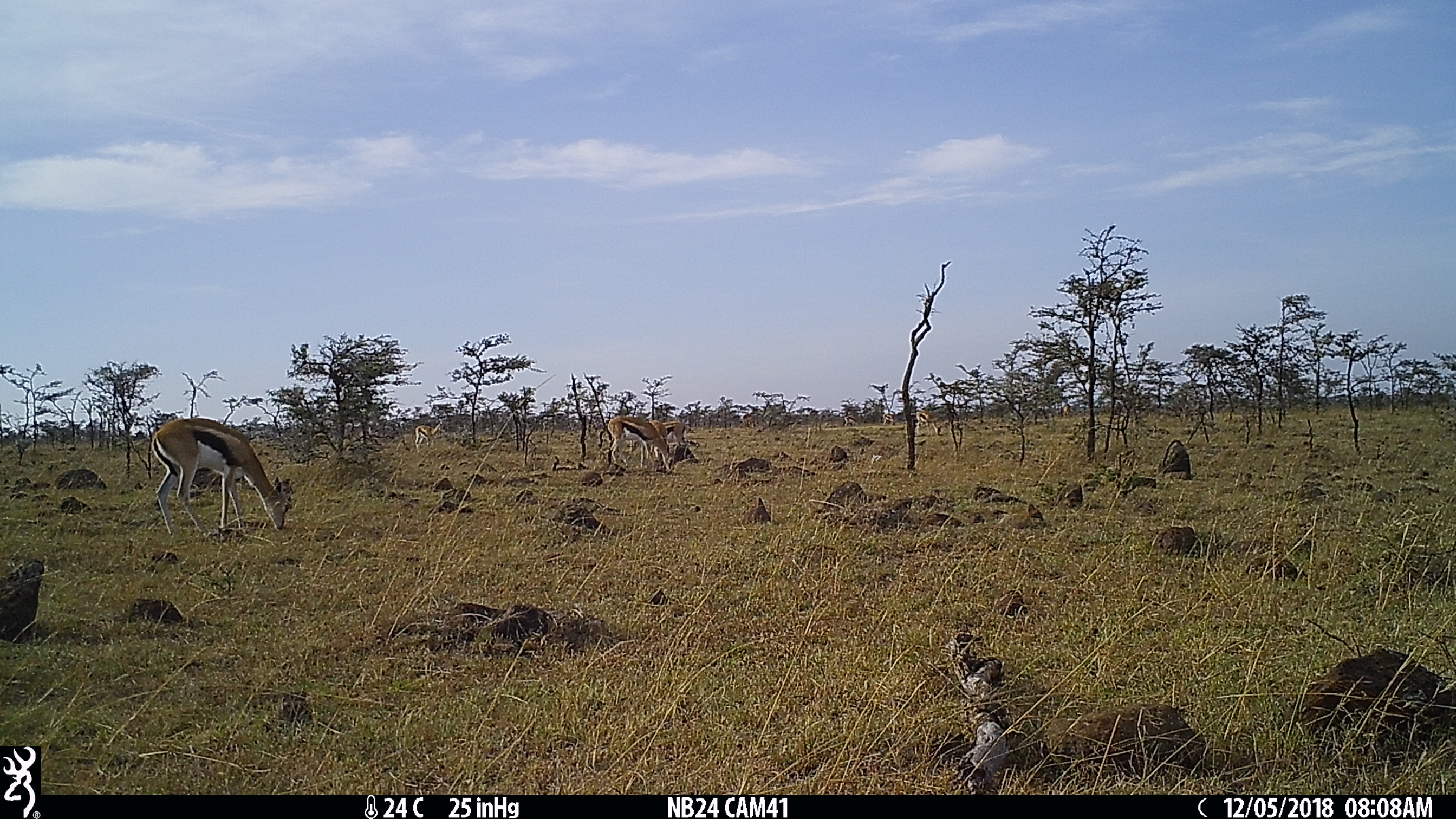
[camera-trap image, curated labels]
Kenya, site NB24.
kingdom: Animalia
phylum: Chordata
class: Mammalia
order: Artiodactyla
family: Bovidae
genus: Eudorcas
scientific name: Eudorcas thomsonii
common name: thomon's gazelle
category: gazelle thomsons